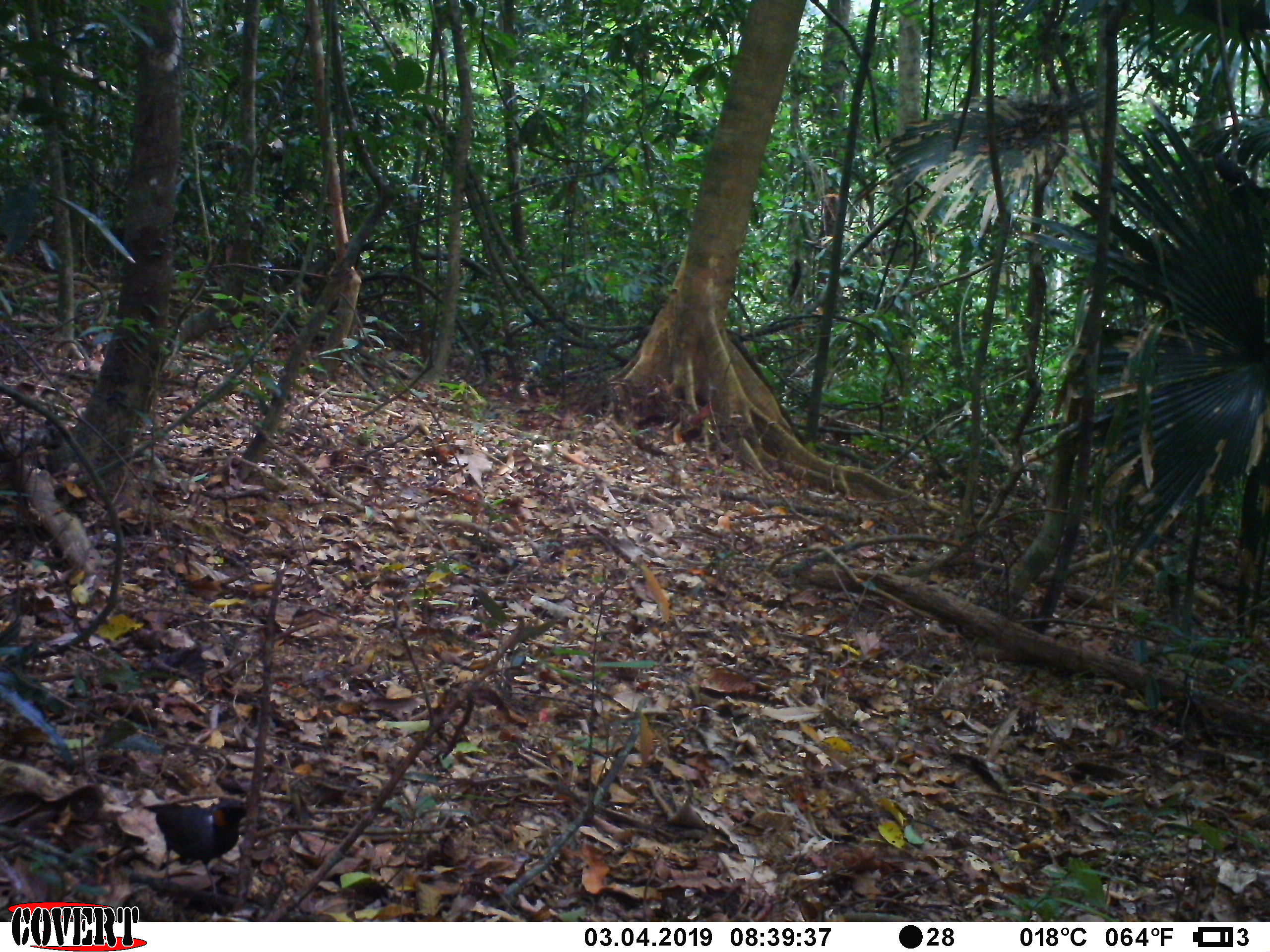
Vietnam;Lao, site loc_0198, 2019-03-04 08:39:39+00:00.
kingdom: Animalia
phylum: Chordata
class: Aves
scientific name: Aves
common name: bird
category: unidentified bird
Unidentified bird (bird) (Aves). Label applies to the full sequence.